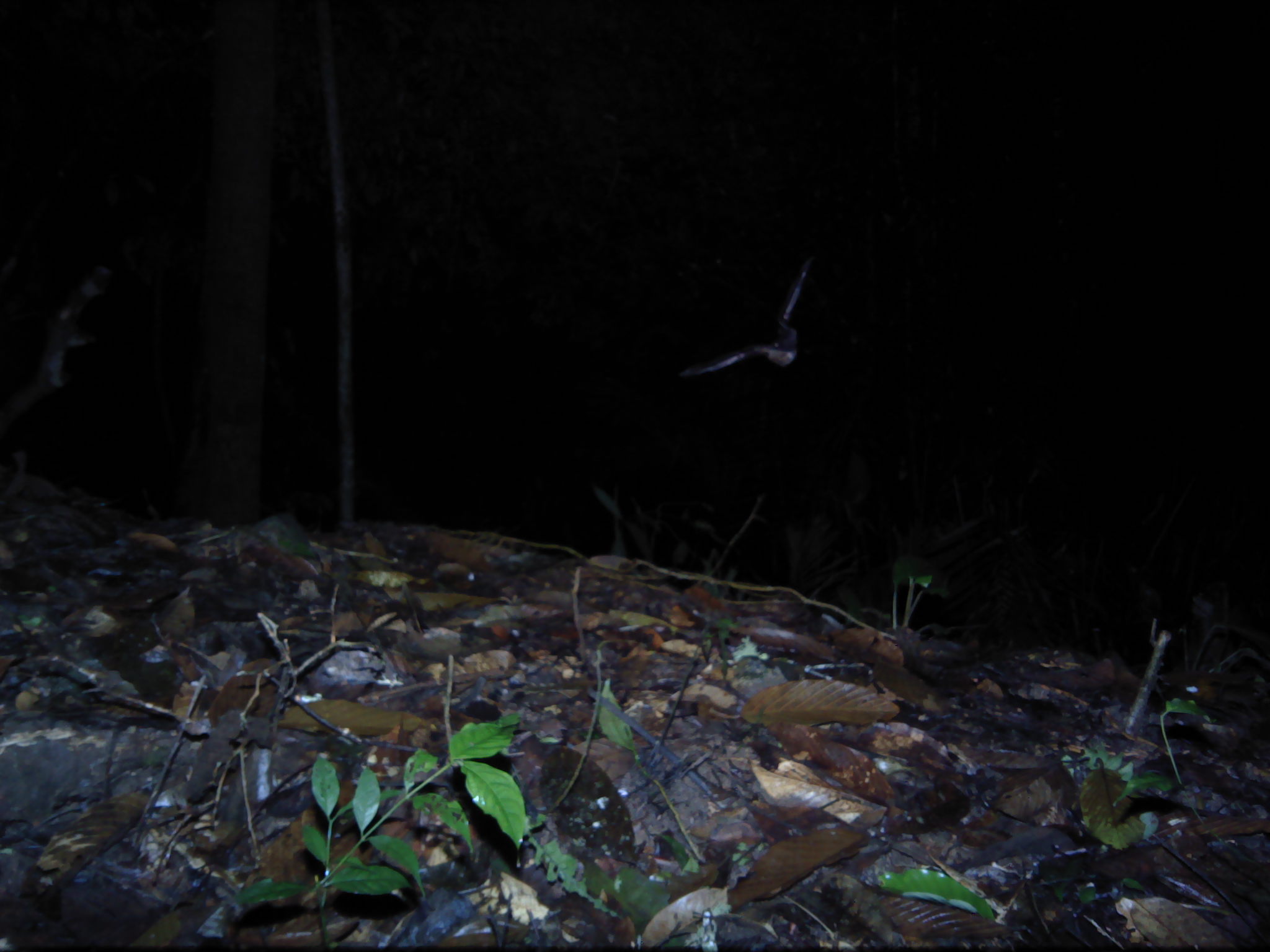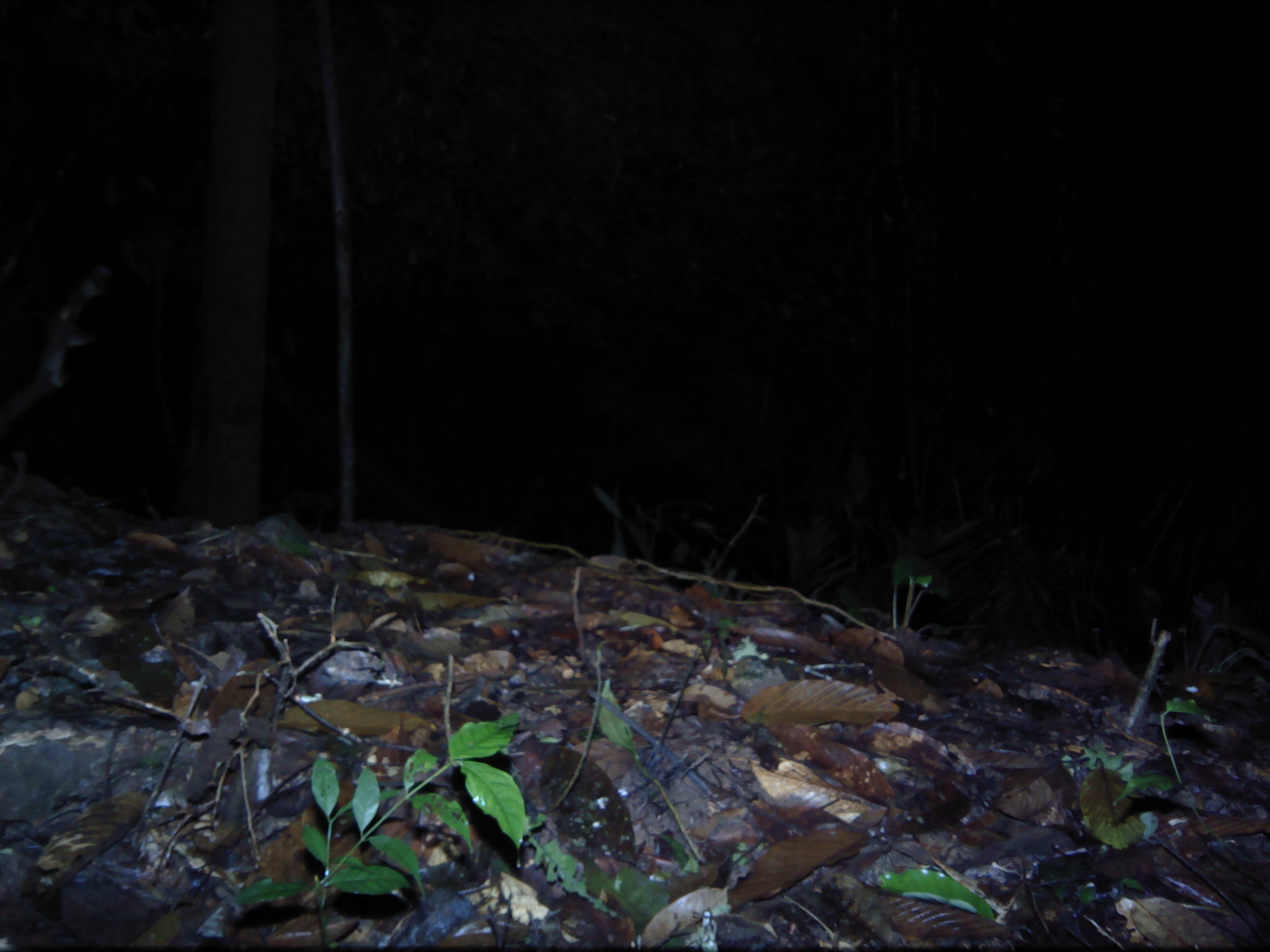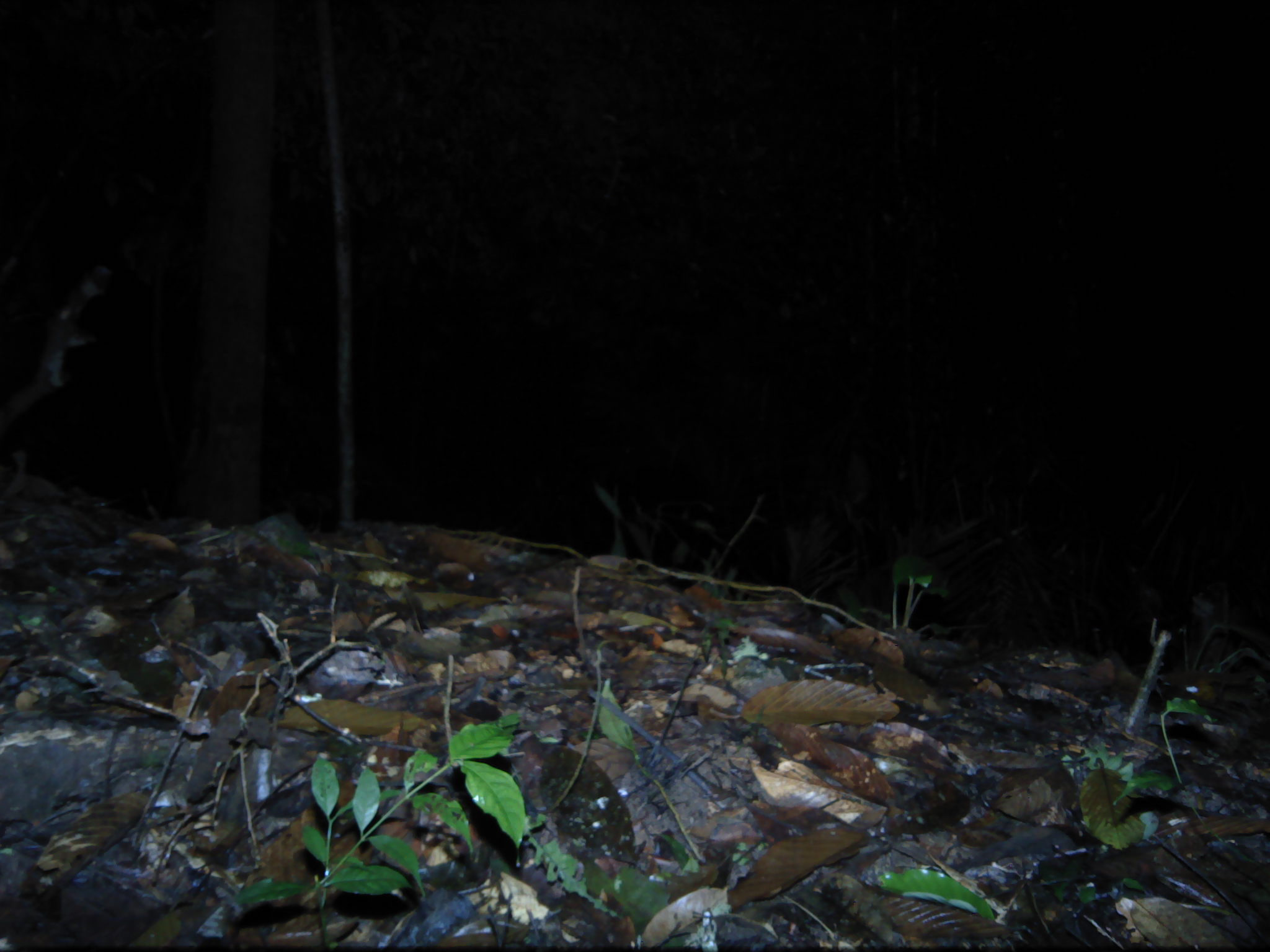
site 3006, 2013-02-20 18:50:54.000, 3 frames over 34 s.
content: unidentified animal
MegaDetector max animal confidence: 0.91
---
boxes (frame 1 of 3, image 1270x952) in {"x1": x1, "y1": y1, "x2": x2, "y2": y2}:
unknown: {"x1": 675, "y1": 253, "x2": 815, "y2": 386}